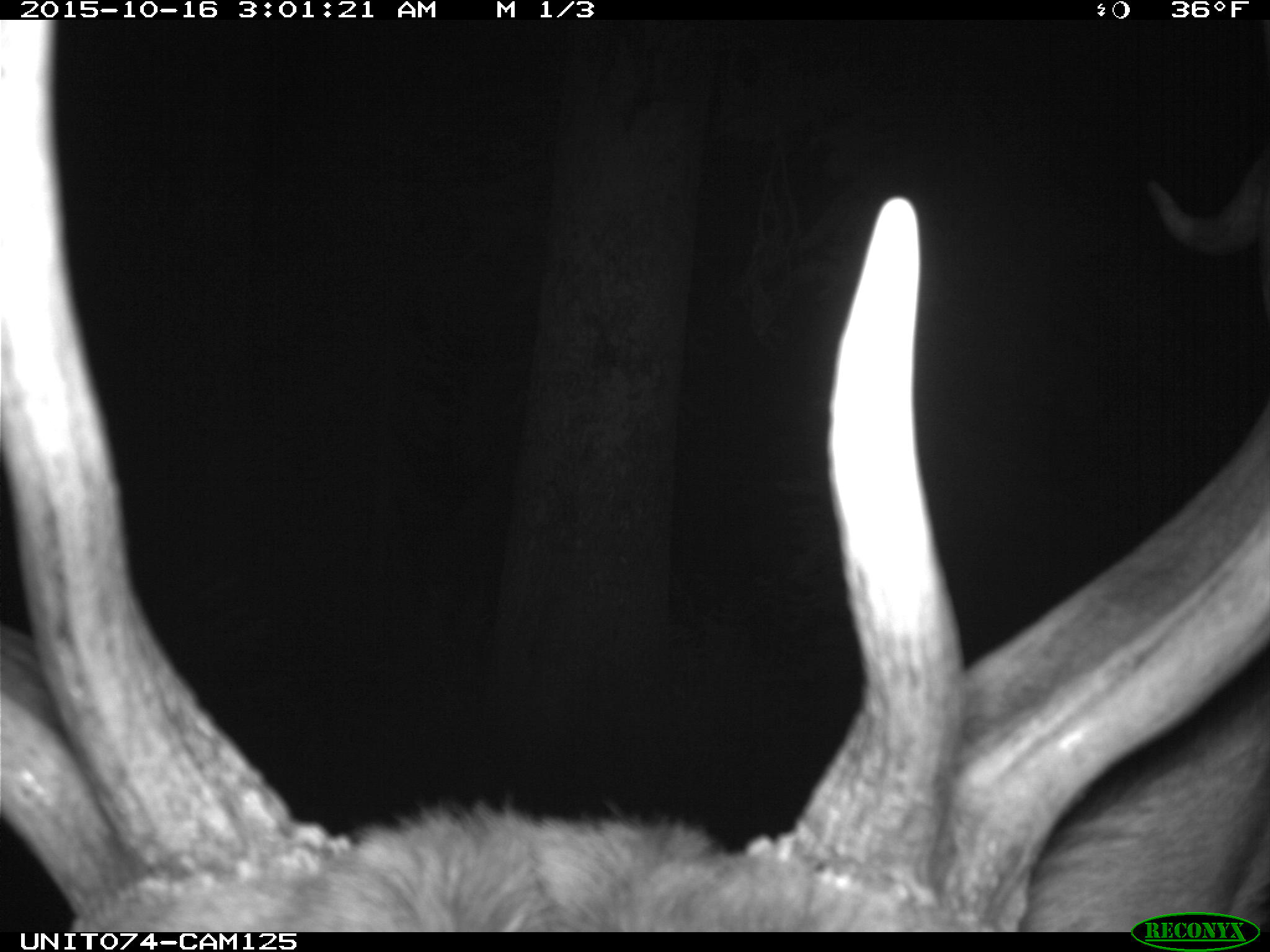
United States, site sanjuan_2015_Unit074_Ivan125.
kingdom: Animalia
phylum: Chordata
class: Mammalia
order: Artiodactyla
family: Cervidae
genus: Cervus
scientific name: Cervus elaphus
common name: red deer